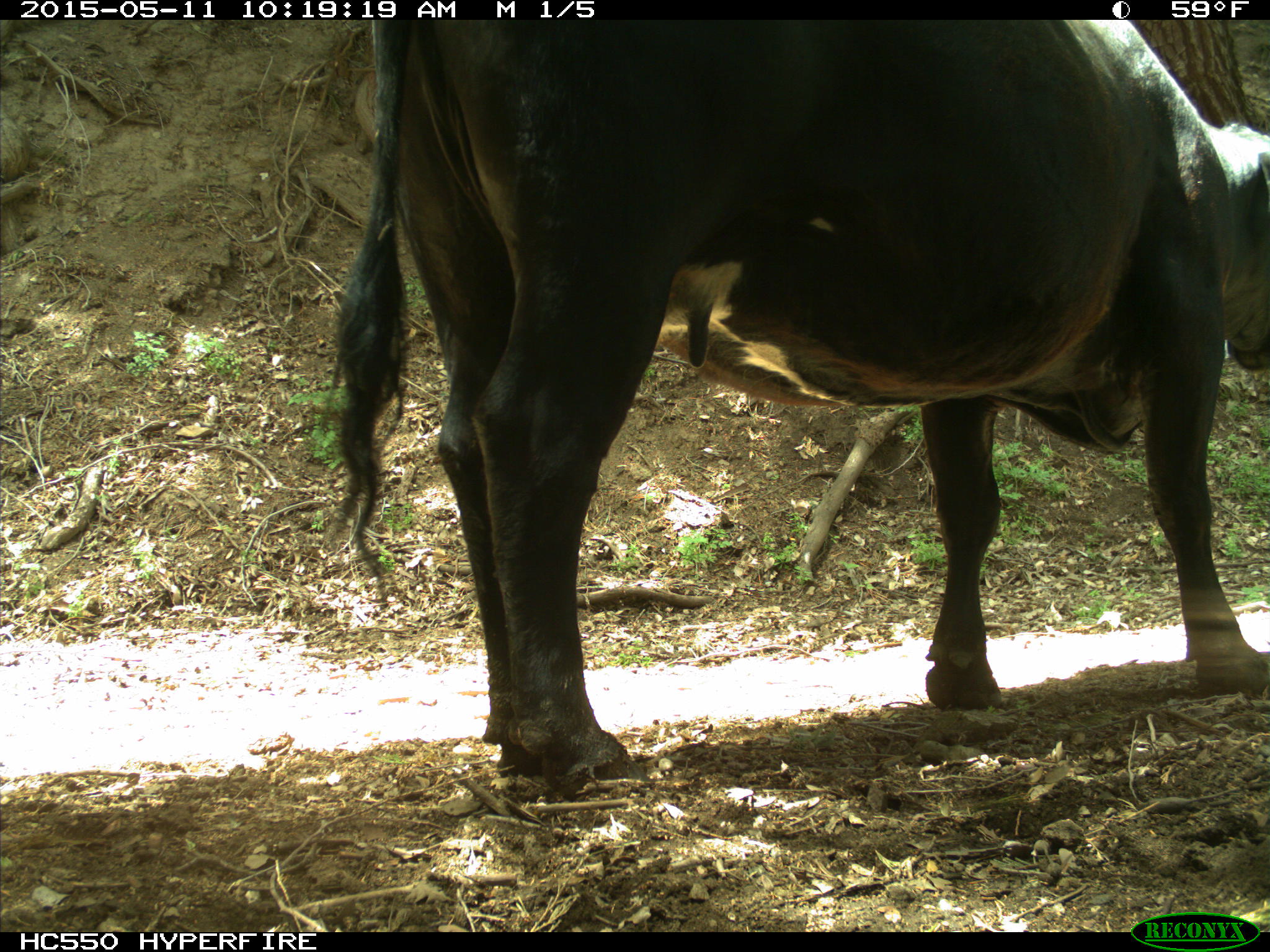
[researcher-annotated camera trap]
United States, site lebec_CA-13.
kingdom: Animalia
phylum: Chordata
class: Mammalia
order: Artiodactyla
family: Bovidae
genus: Bos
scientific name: Bos taurus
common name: domestic cow